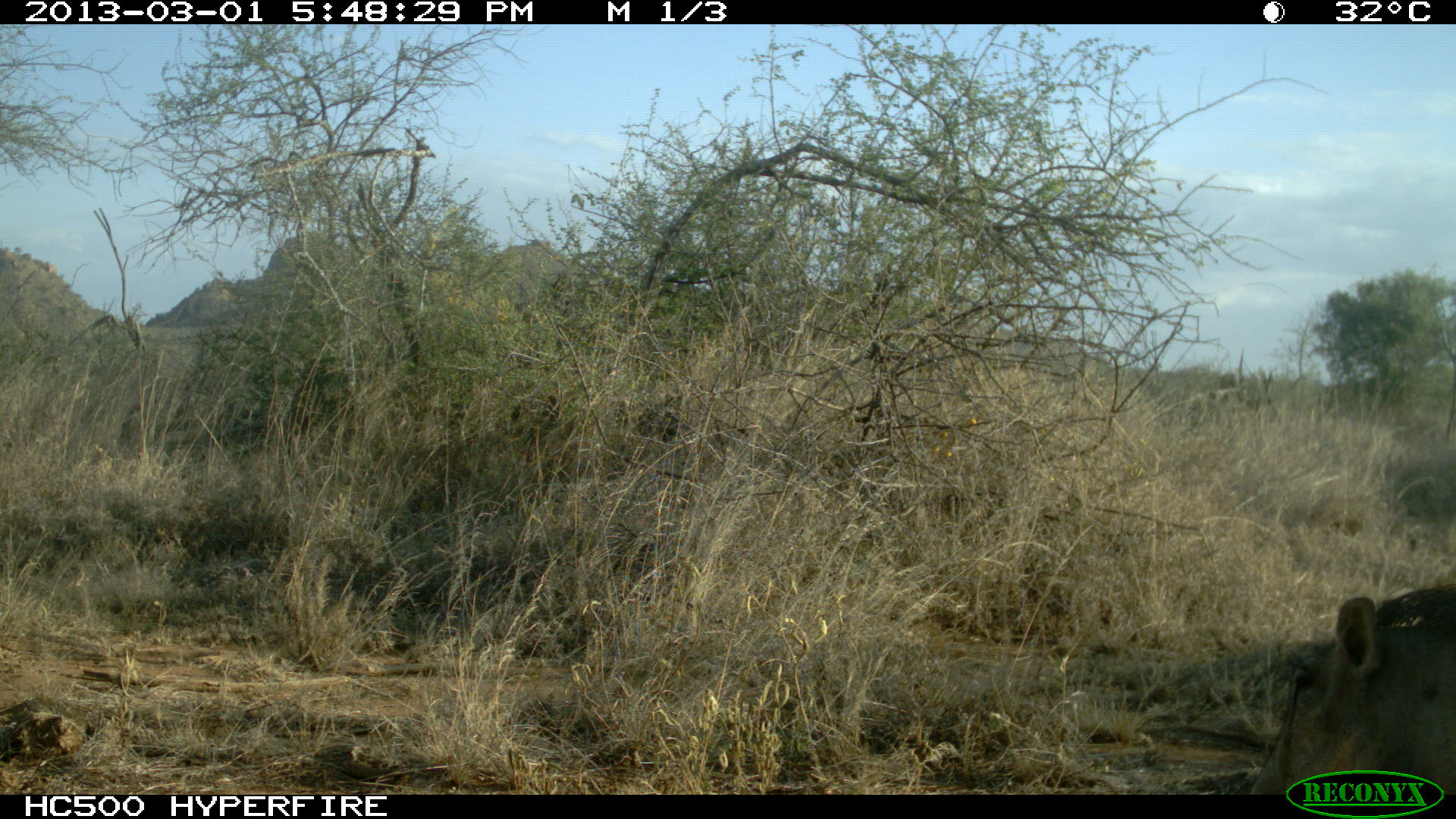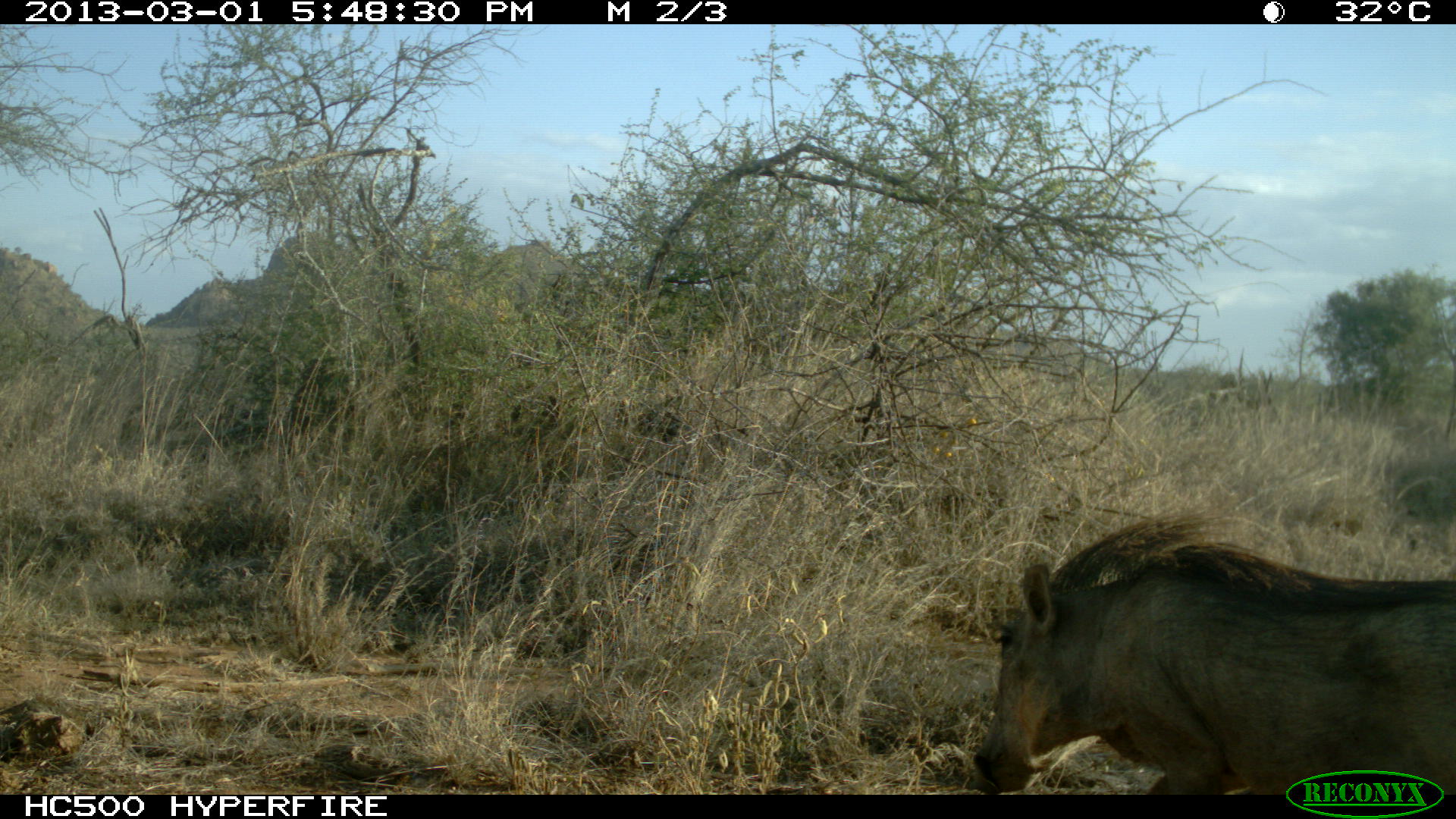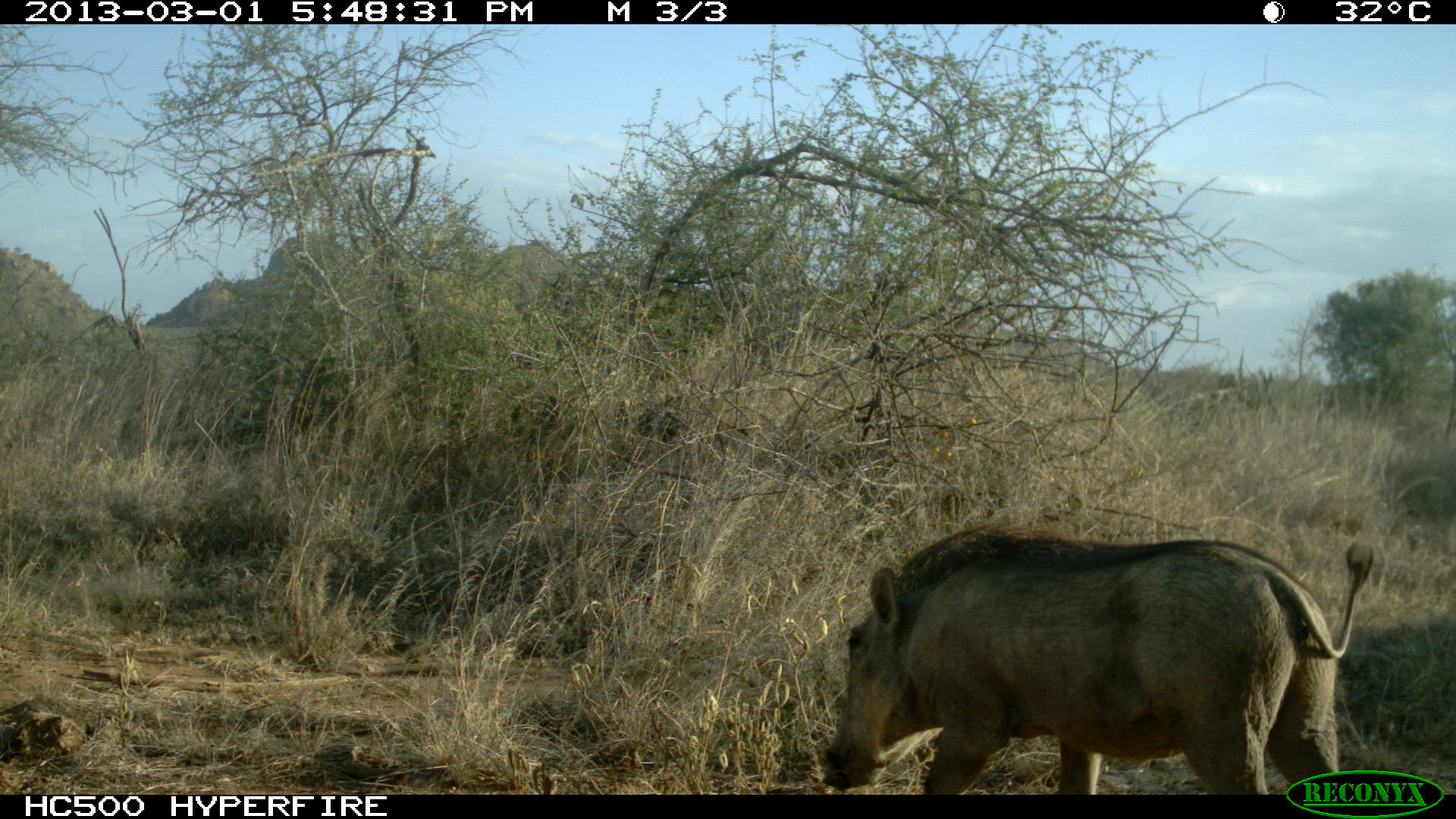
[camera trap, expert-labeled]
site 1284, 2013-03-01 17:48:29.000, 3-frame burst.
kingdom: Animalia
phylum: Chordata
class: Mammalia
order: Artiodactyla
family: Suidae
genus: Phacochoerus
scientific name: Phacochoerus africanus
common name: common warthog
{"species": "Phacochoerus africanus (common warthog)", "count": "1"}